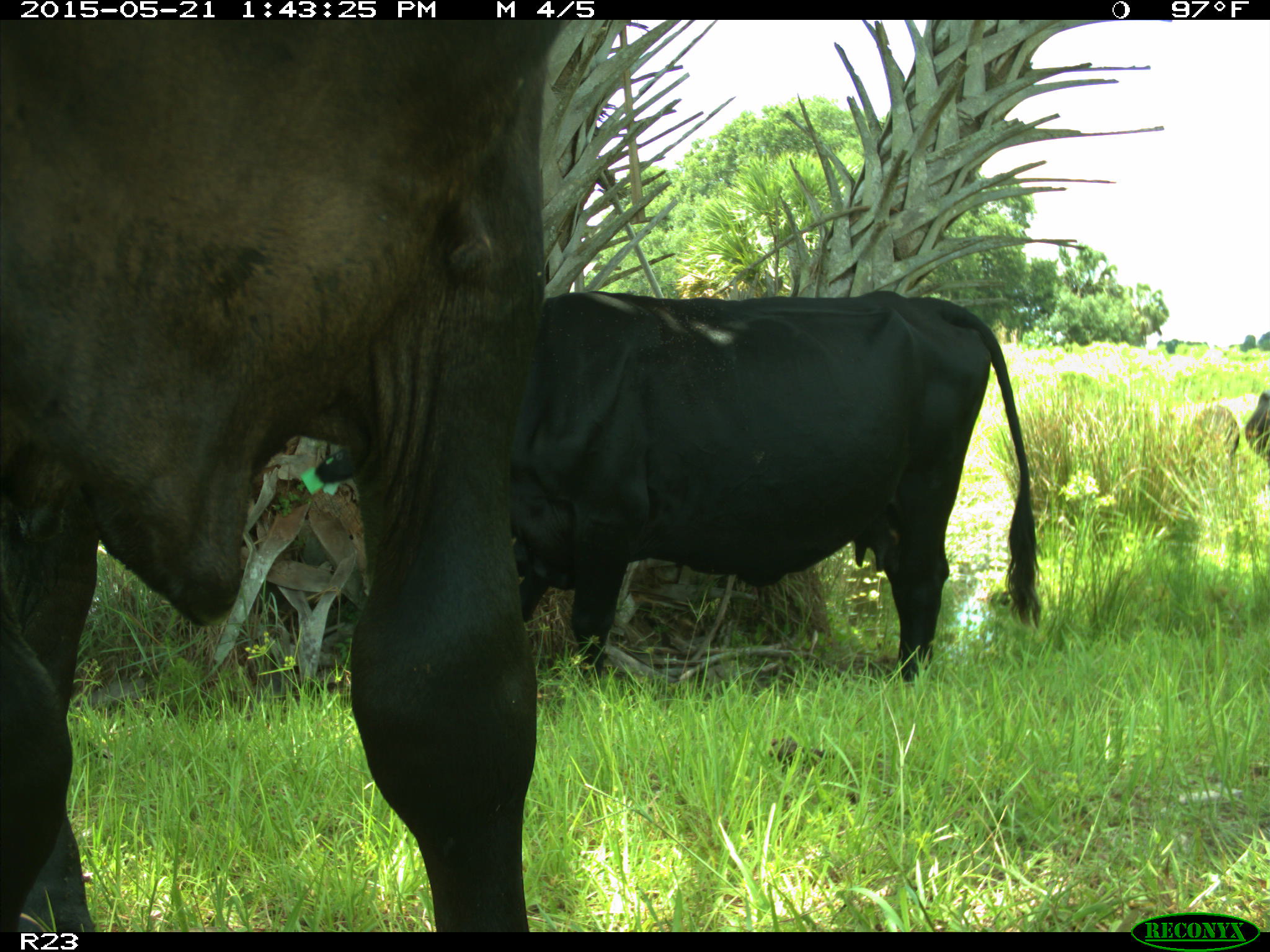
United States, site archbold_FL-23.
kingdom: Animalia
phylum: Chordata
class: Mammalia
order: Artiodactyla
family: Bovidae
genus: Bos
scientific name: Bos taurus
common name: domestic cow